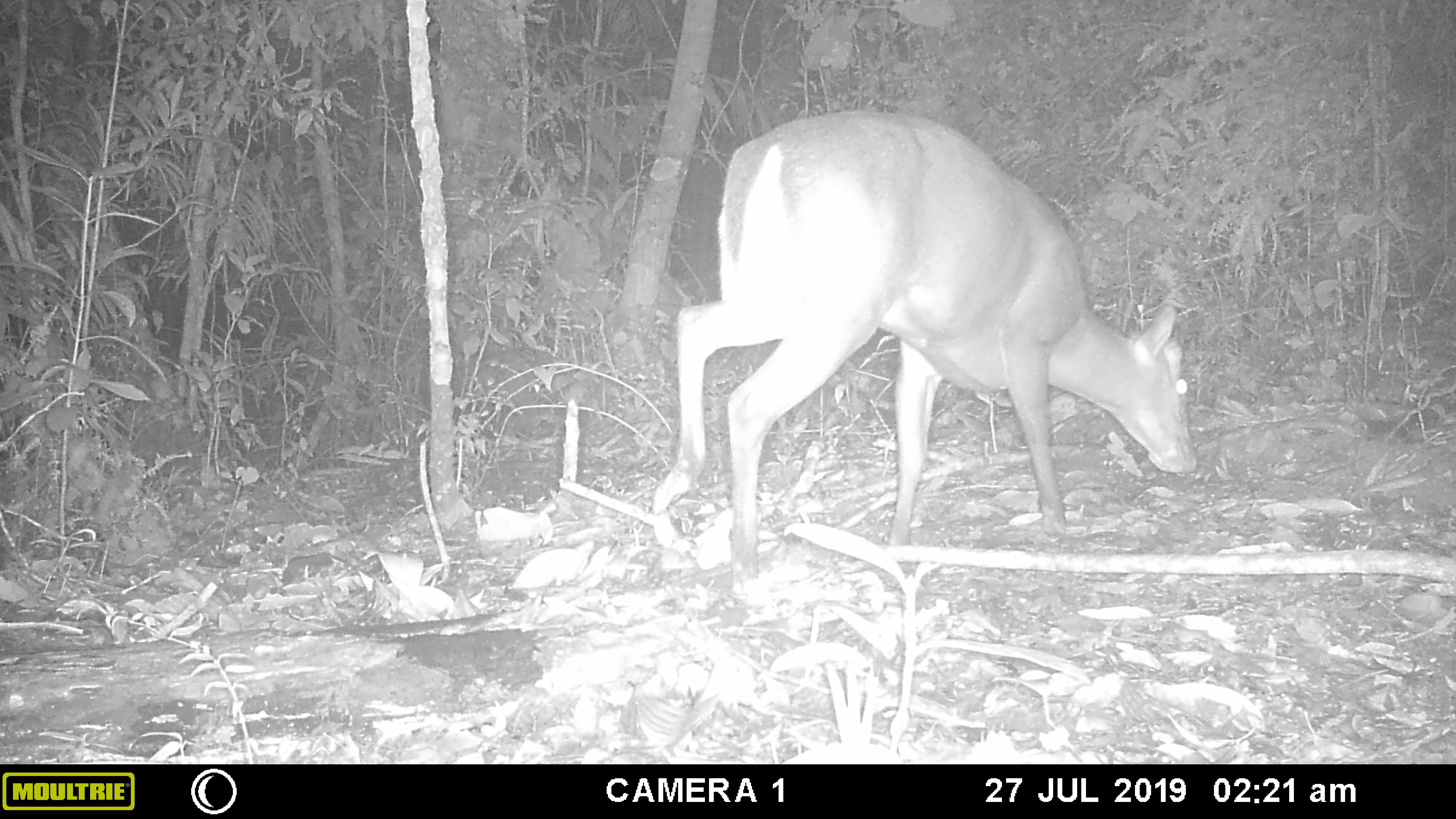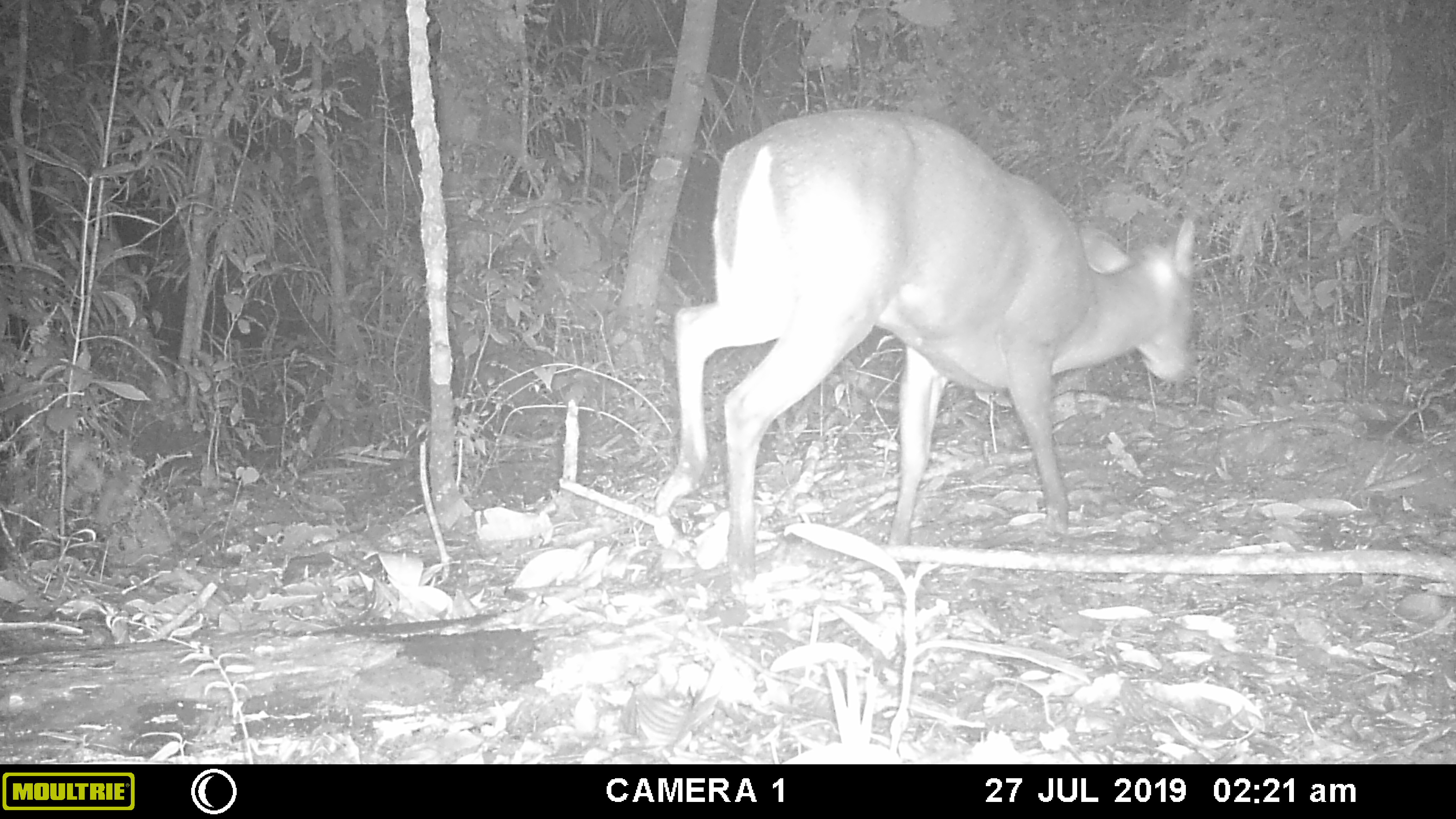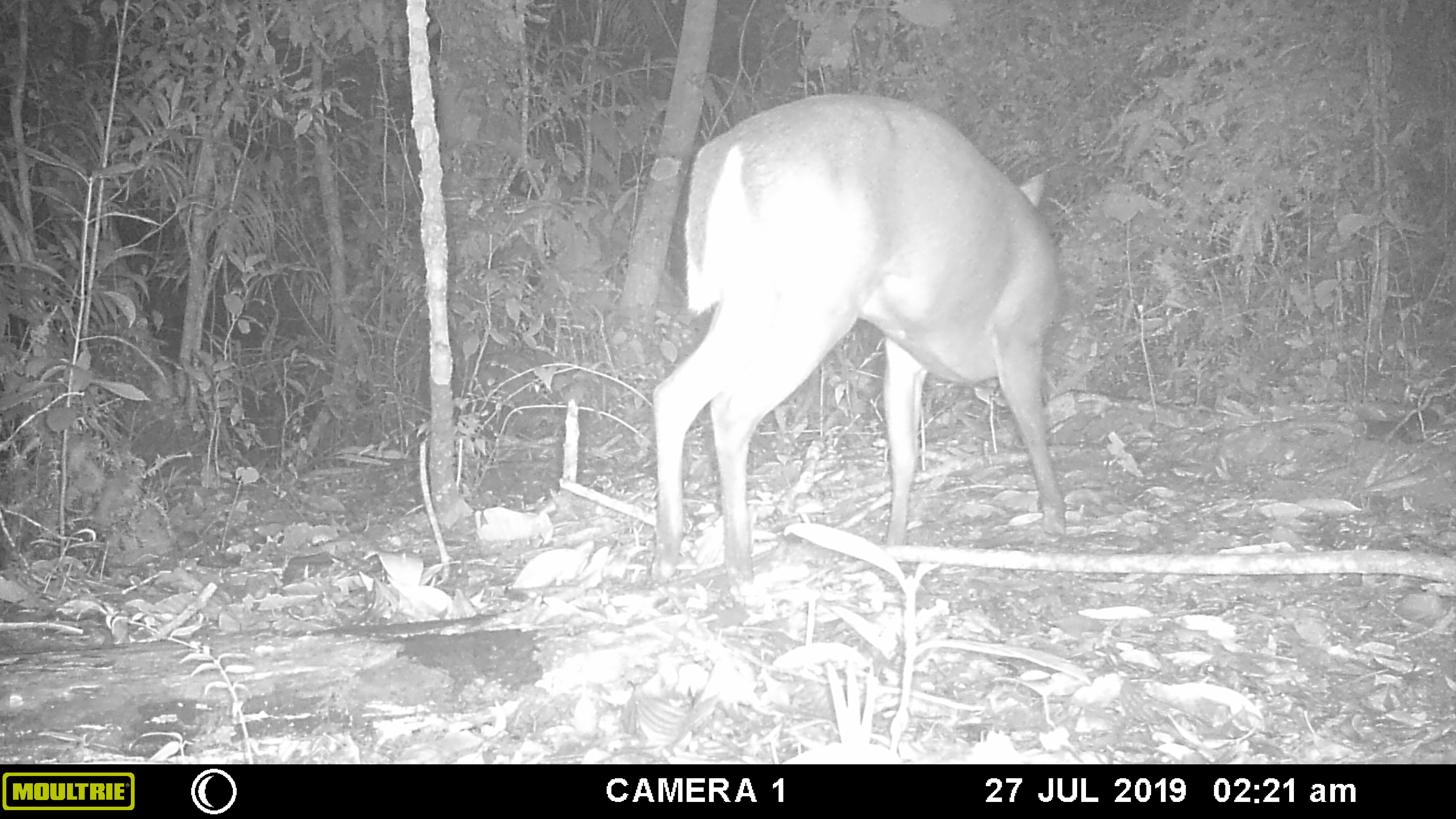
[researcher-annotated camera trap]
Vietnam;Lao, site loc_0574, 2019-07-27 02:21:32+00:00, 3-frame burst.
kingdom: Animalia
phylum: Chordata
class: Mammalia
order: Artiodactyla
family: Cervidae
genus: Muntiacus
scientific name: Muntiacus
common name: muntjacs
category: unidentified muntjac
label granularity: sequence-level